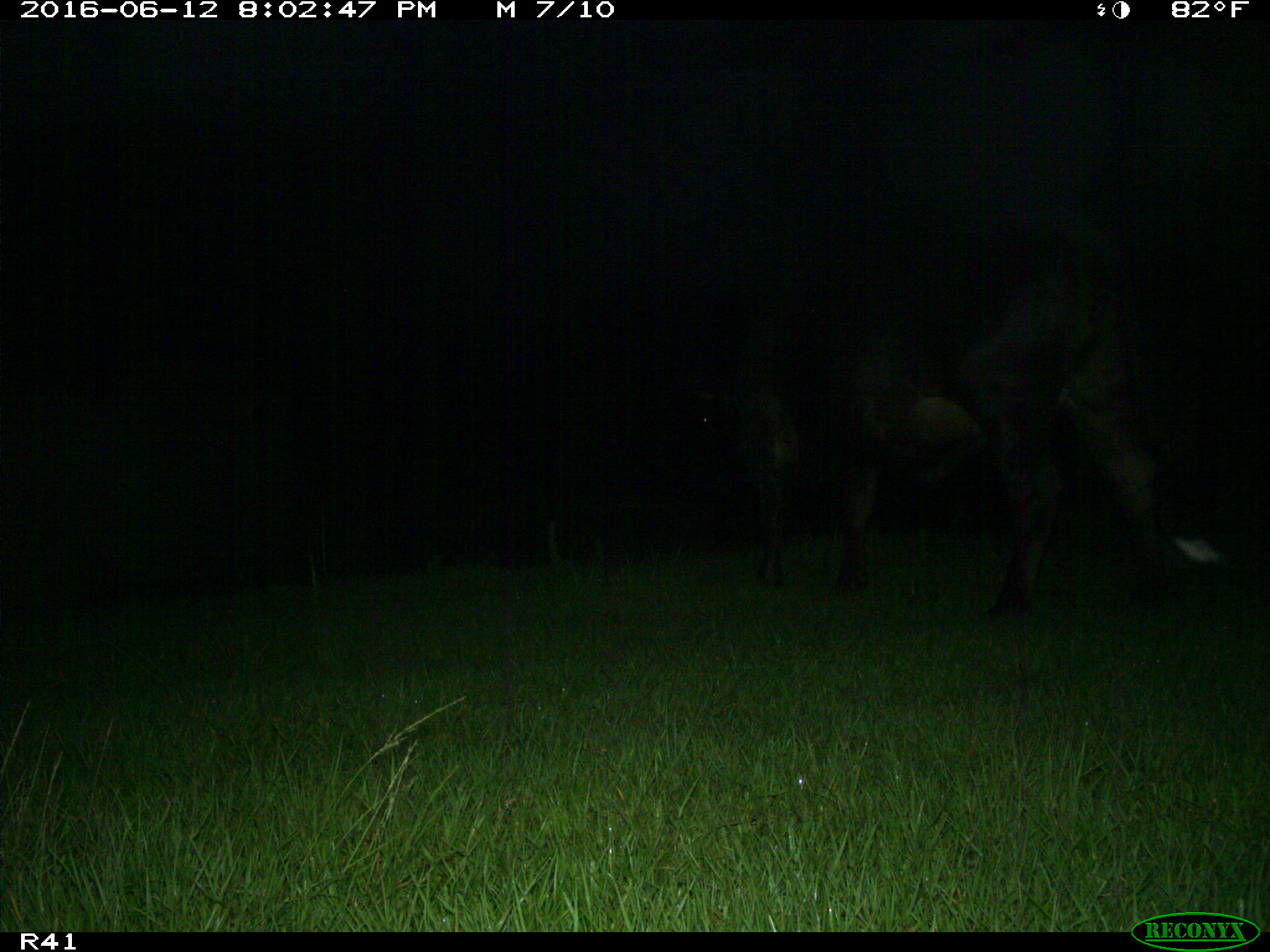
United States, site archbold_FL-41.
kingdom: Animalia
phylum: Chordata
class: Mammalia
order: Artiodactyla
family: Bovidae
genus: Bos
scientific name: Bos taurus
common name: domestic cow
Bos taurus (domestic cow).